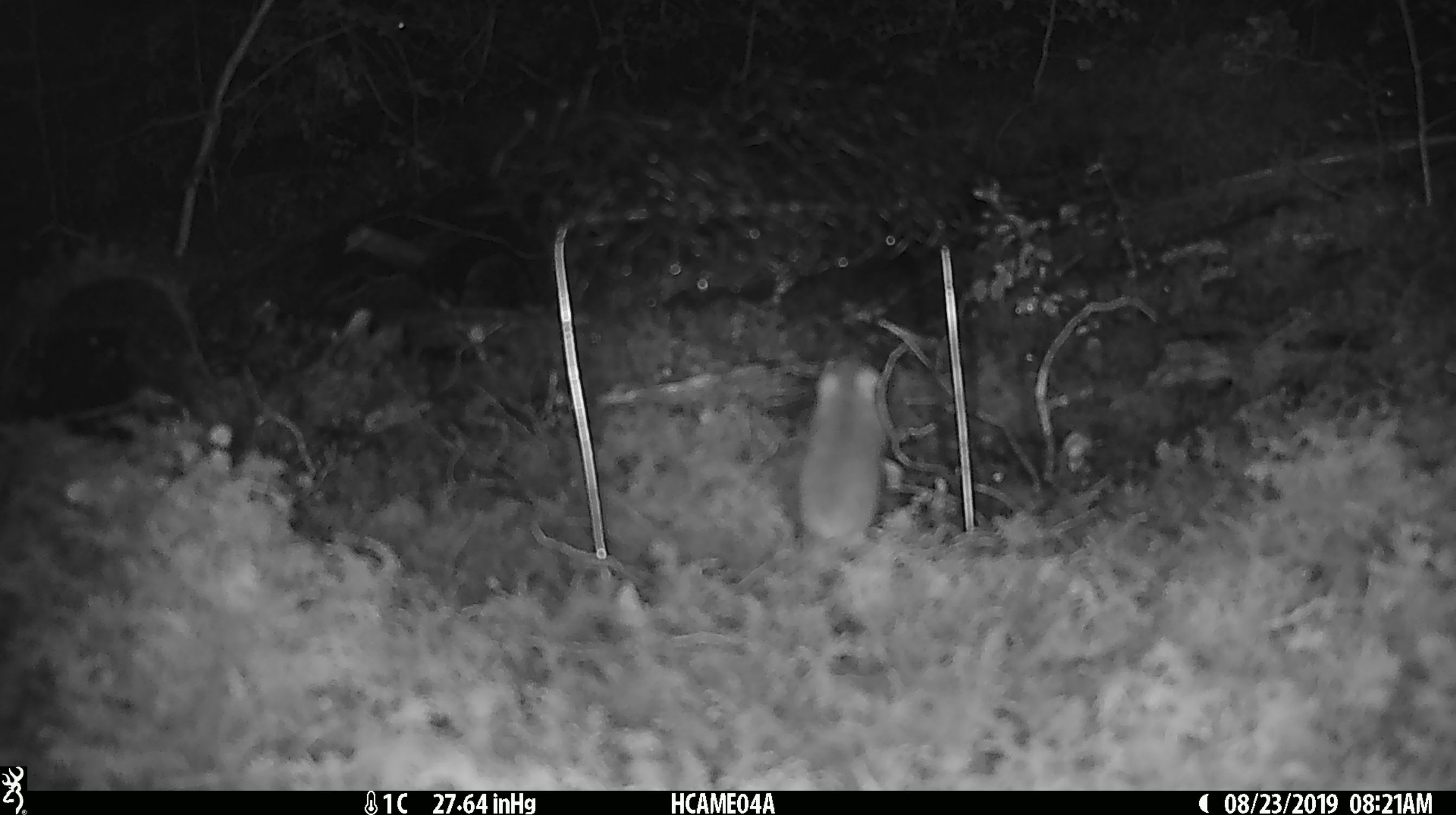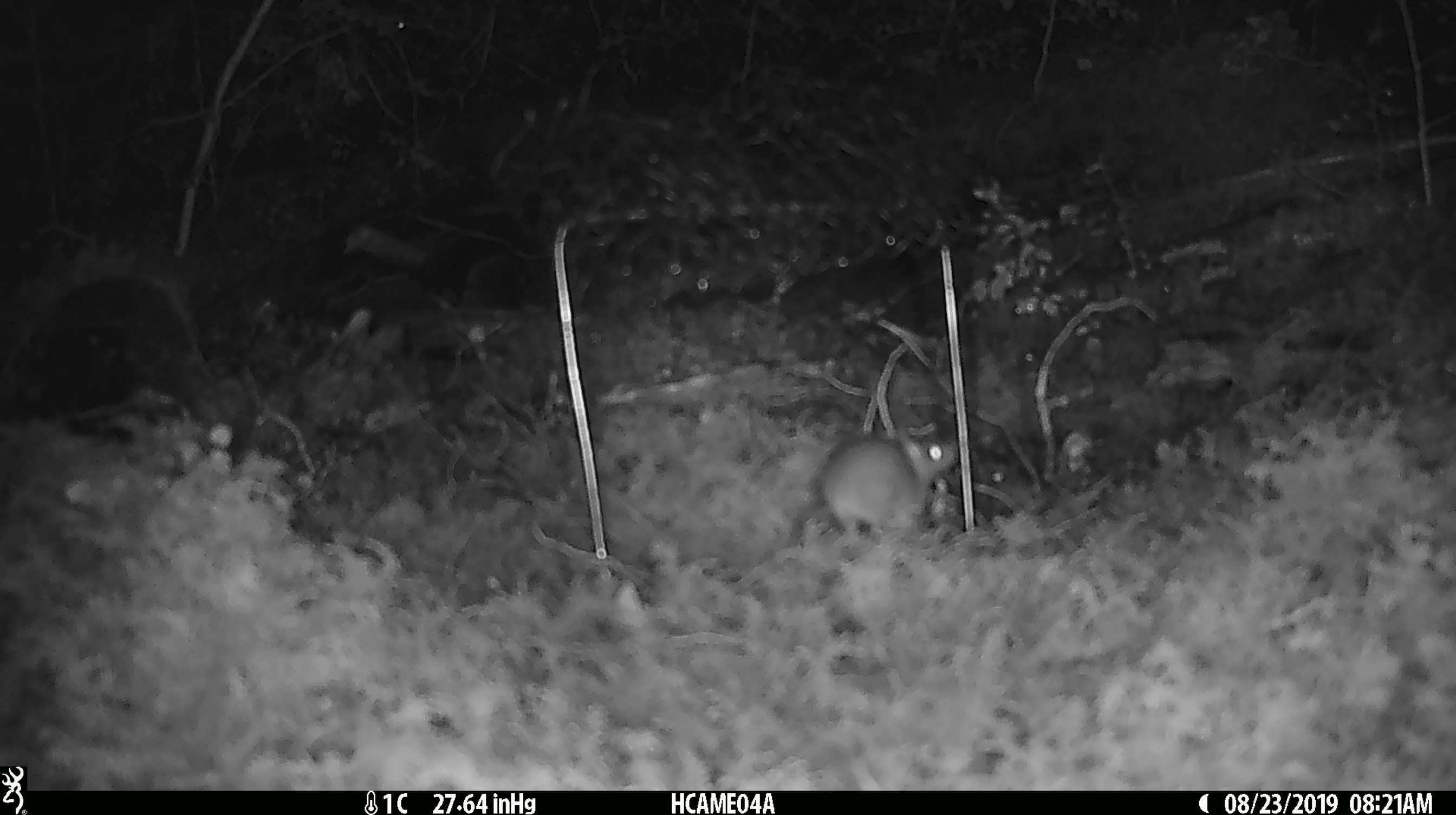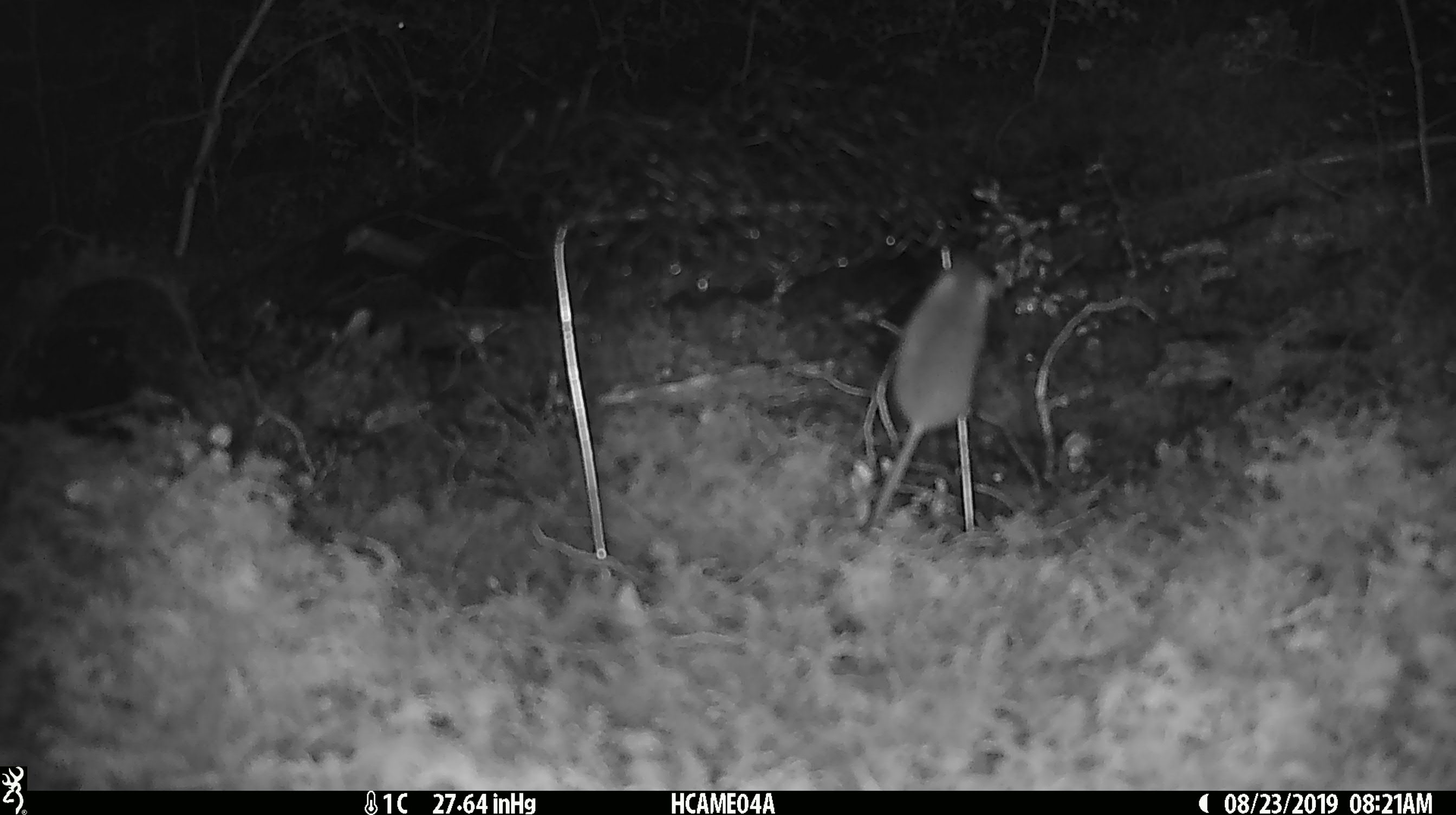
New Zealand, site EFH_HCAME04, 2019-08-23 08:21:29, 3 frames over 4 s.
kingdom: Animalia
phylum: Chordata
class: Mammalia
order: Rodentia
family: Muridae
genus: Mus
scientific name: Mus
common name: mouse